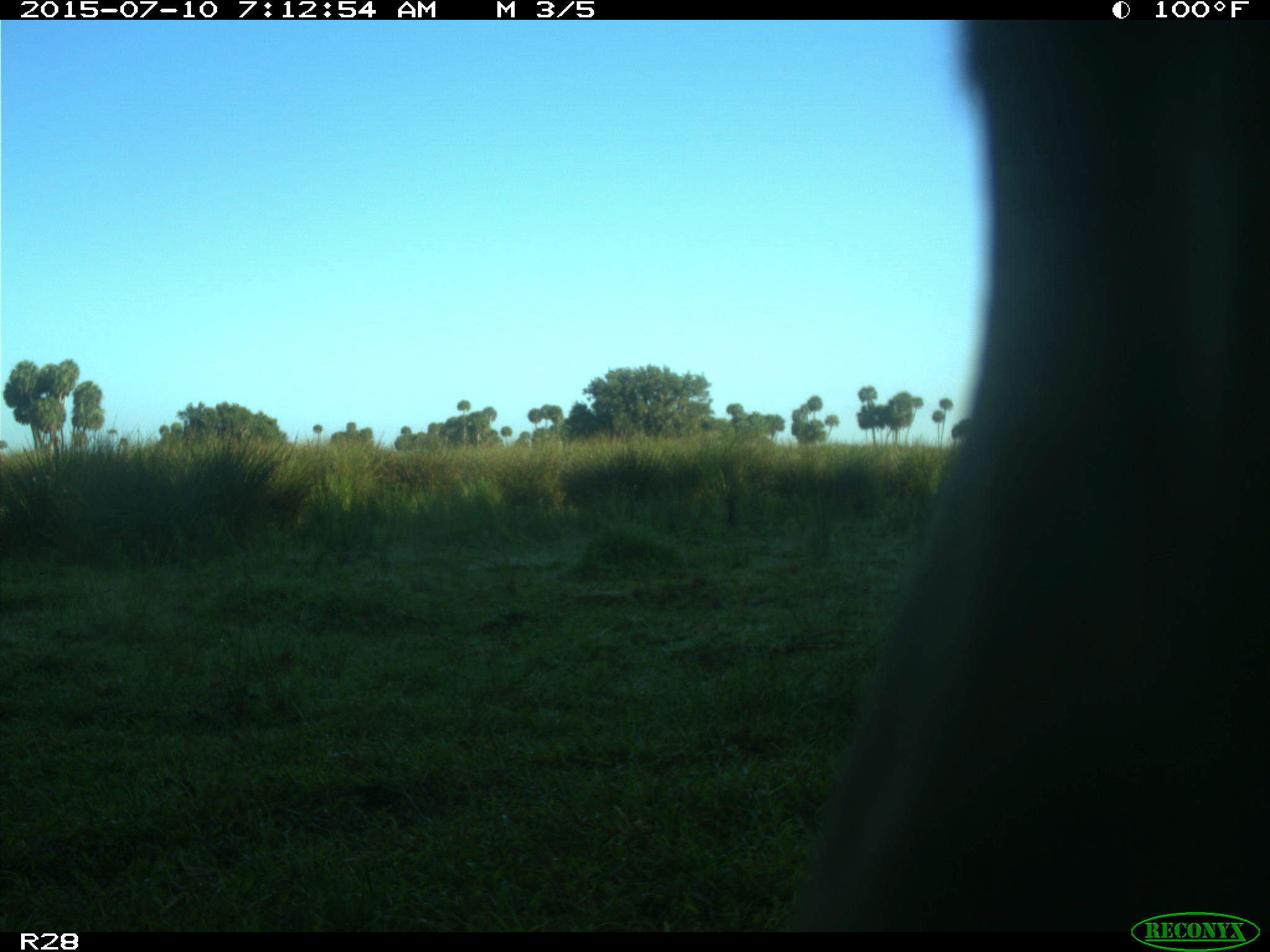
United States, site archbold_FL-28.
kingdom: Animalia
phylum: Chordata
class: Mammalia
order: Artiodactyla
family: Bovidae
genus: Bos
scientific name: Bos taurus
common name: domestic cow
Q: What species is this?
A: Bos taurus (domestic cow).